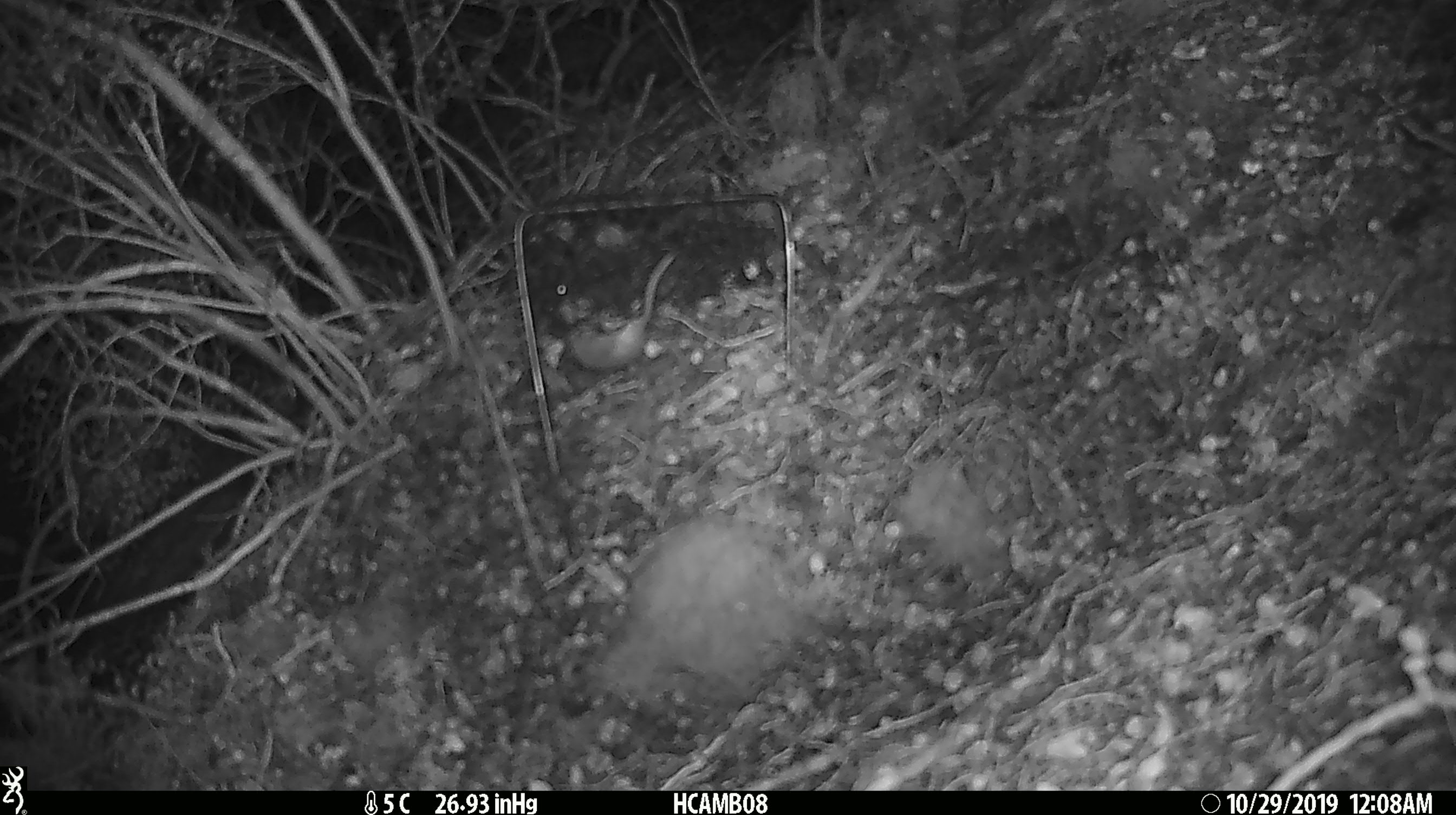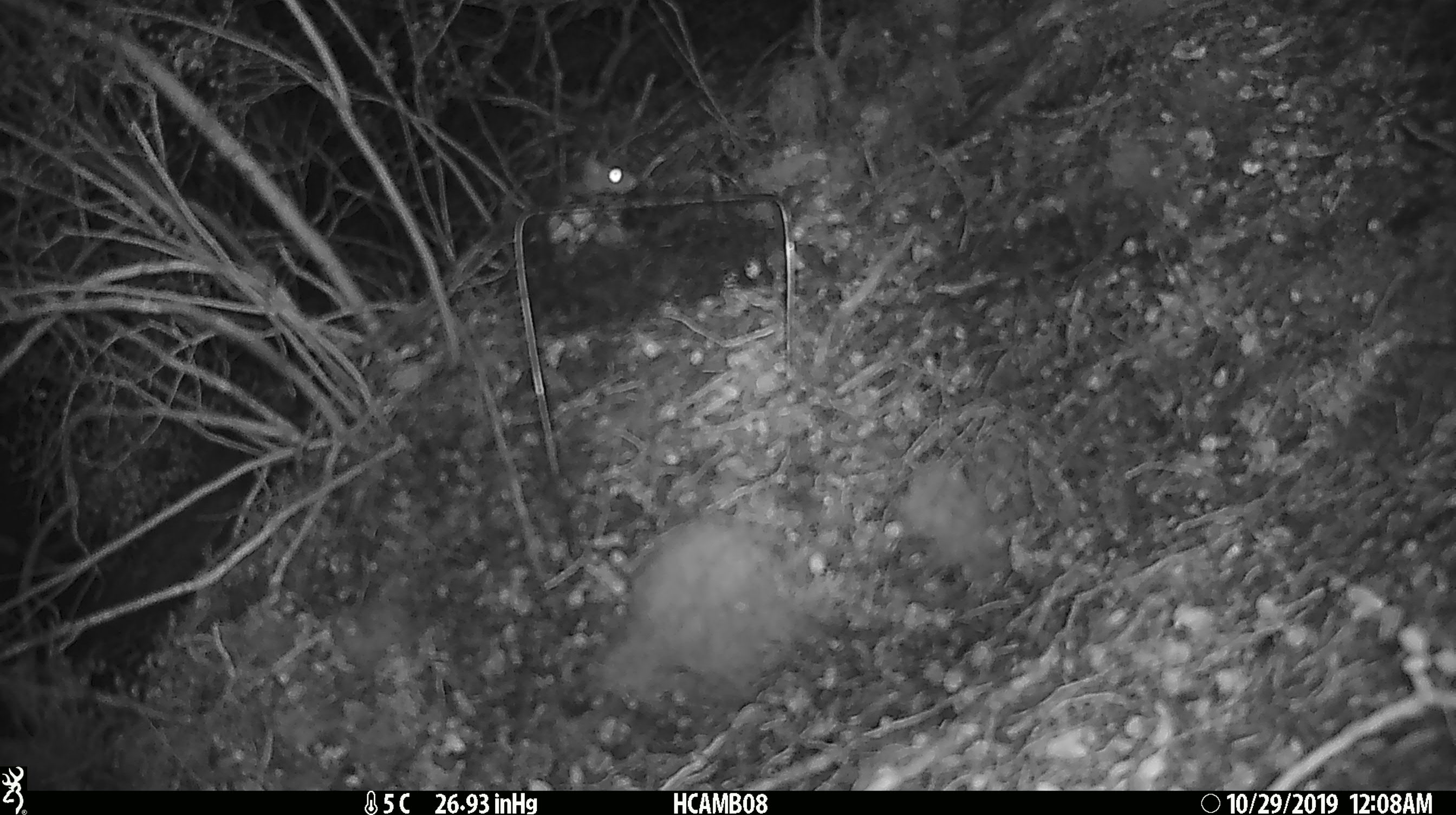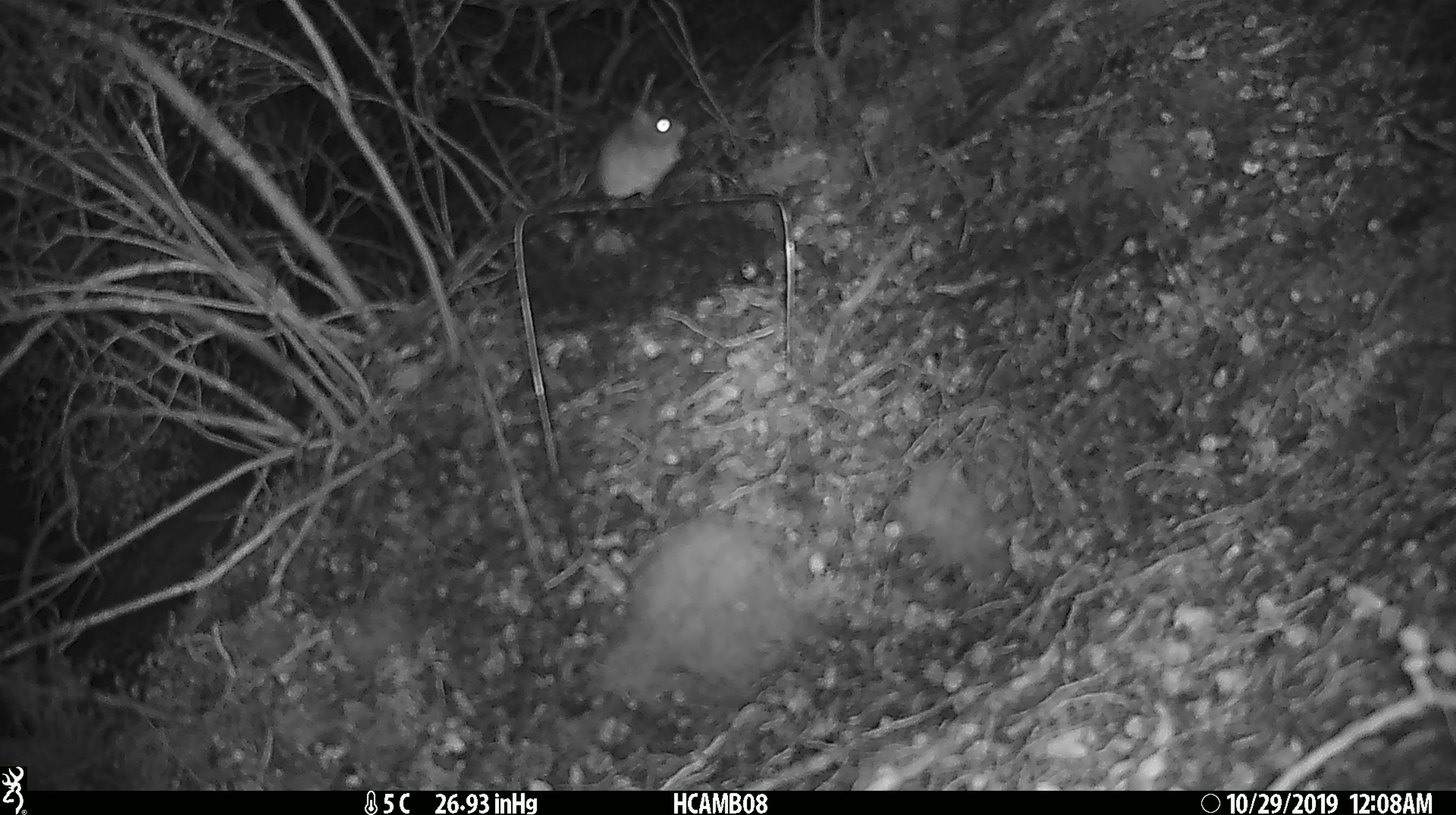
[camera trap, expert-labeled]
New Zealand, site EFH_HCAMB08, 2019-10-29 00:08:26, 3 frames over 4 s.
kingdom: Animalia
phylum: Chordata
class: Mammalia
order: Rodentia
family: Muridae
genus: Mus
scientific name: Mus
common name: mouse